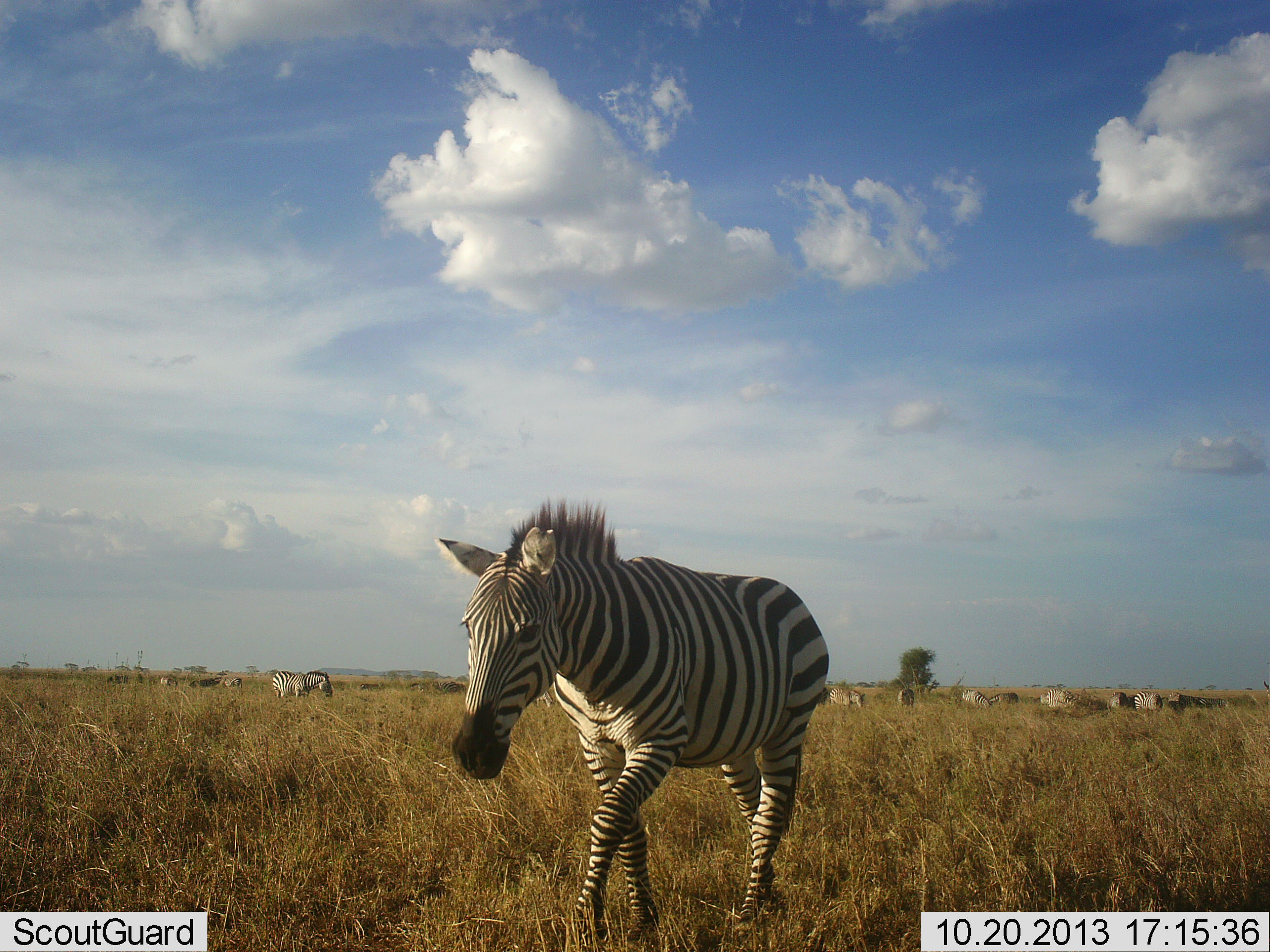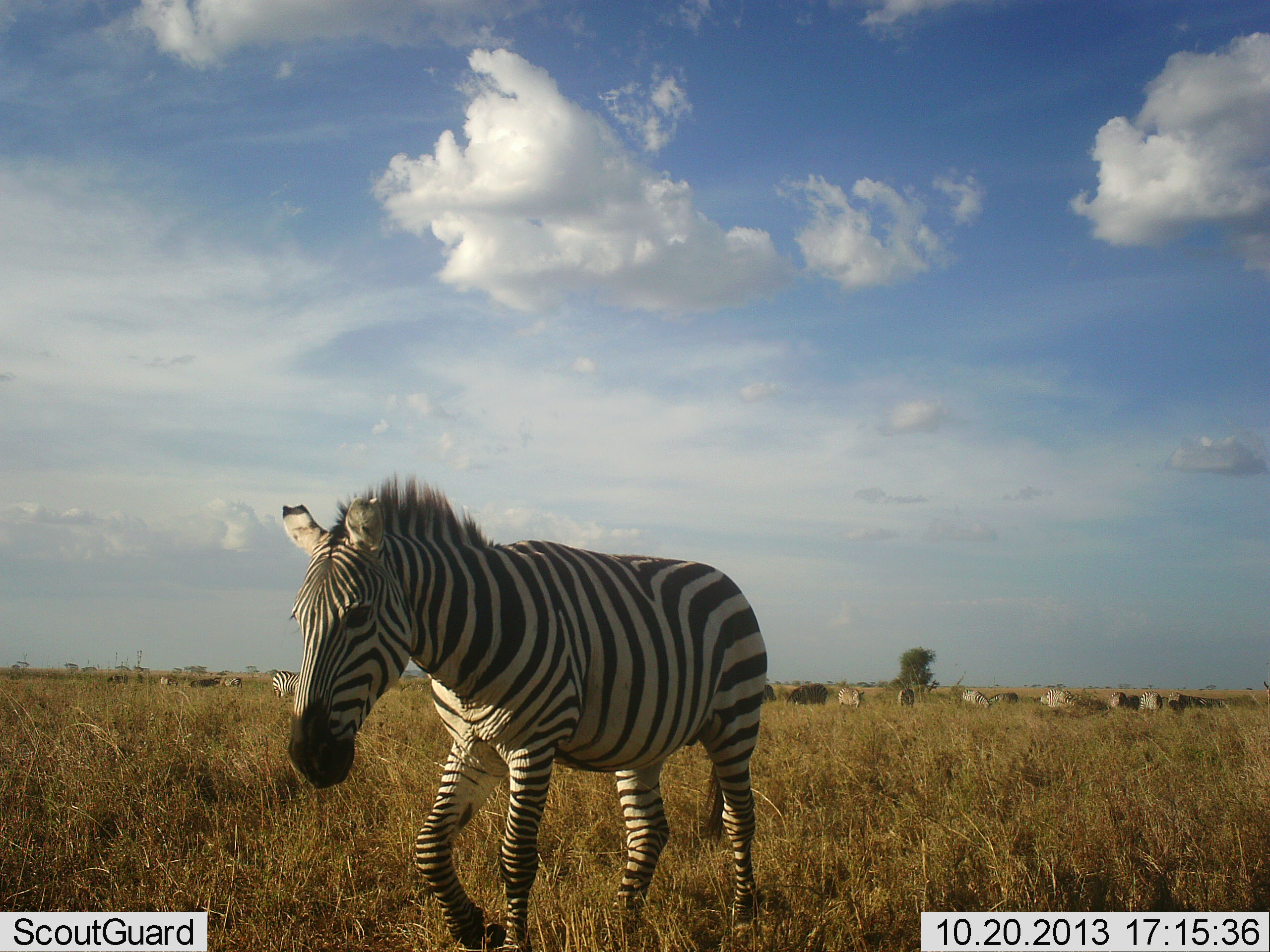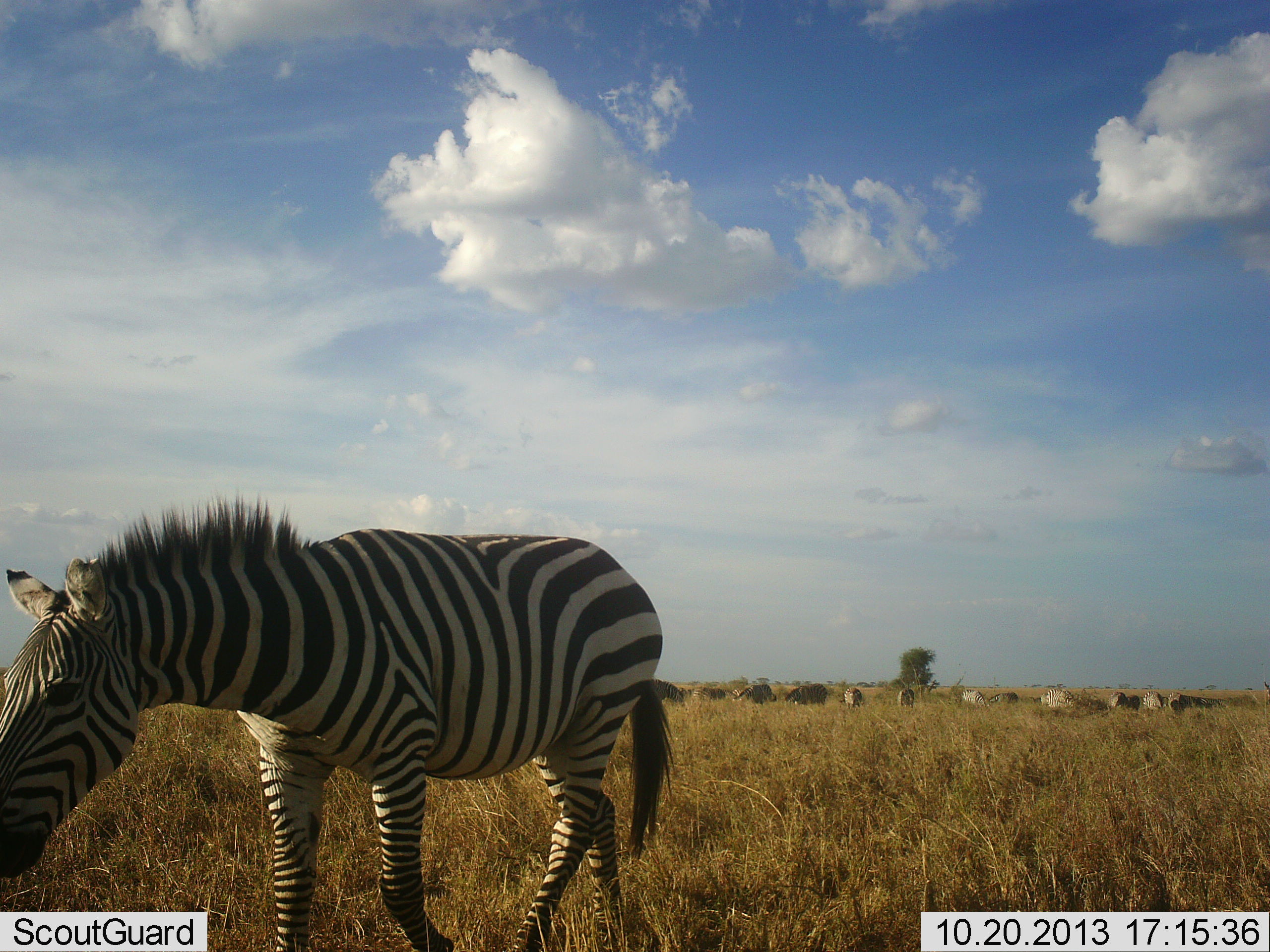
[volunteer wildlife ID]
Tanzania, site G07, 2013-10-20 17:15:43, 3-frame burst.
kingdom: Animalia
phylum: Chordata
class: Mammalia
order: Perissodactyla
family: Equidae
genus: Equus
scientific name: Equus quagga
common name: plains zebra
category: zebra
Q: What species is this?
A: Zebra (plains zebra) (Equus quagga).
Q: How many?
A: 8.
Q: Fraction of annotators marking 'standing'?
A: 58%.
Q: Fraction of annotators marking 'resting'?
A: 8%.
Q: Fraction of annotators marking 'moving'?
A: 82%.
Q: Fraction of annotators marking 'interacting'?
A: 0%.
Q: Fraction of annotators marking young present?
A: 3%.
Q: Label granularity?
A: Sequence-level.